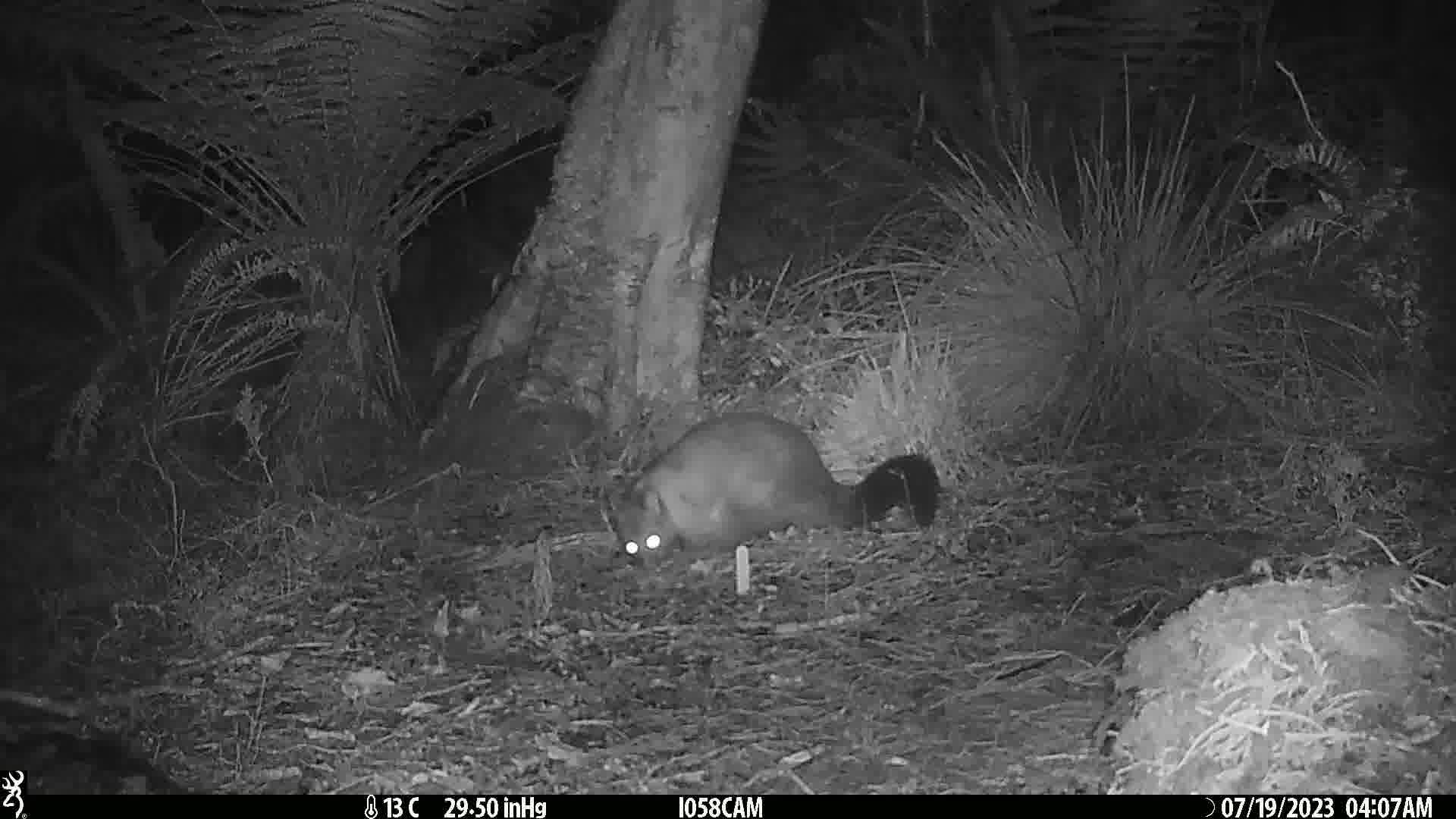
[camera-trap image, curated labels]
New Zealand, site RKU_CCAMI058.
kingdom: Animalia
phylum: Chordata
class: Mammalia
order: Diprotodontia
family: Phalangeridae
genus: Trichosurus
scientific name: Trichosurus vulpecula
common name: common brushtail possum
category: possum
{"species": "possum (common brushtail possum) (Trichosurus vulpecula)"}